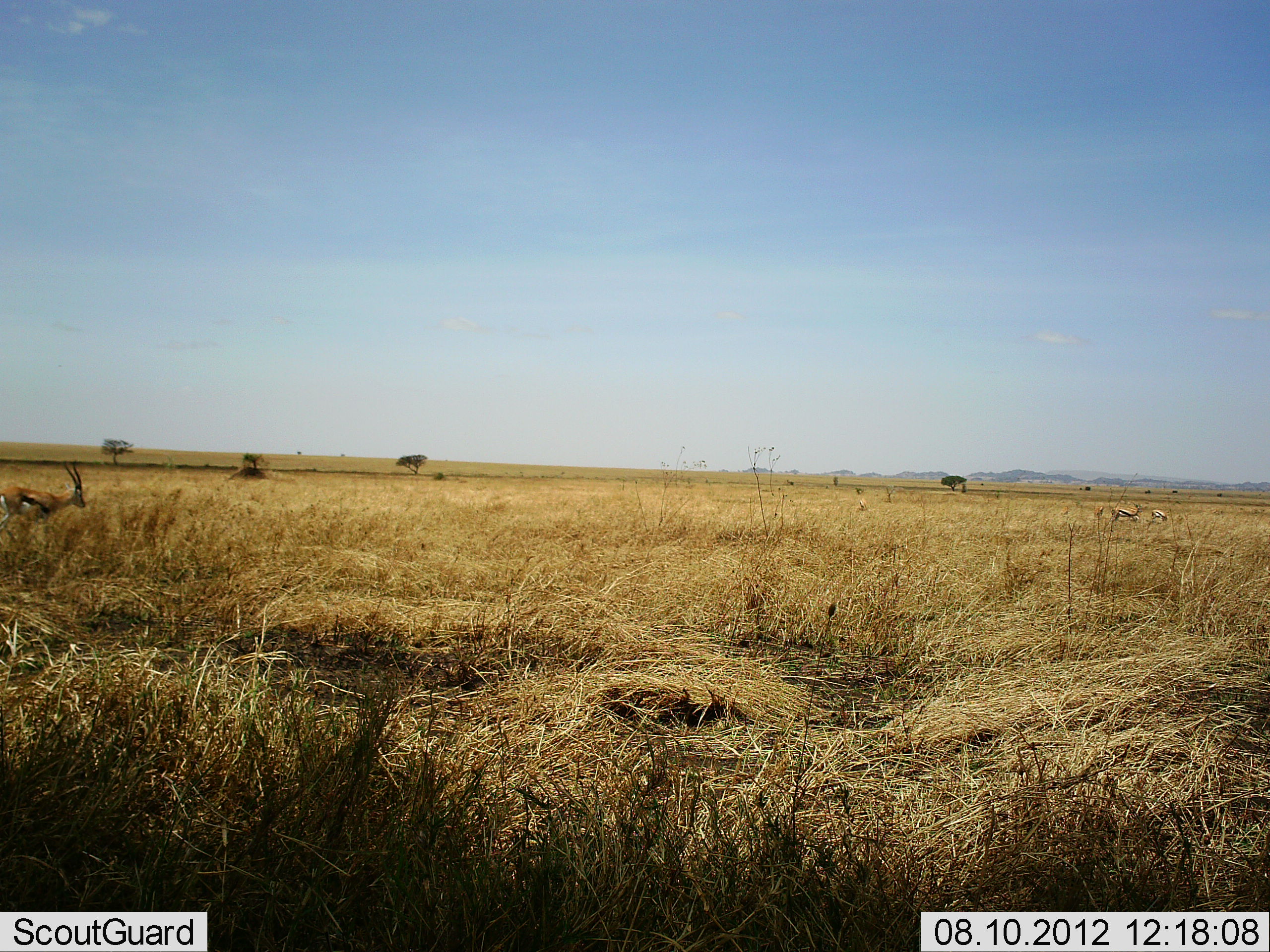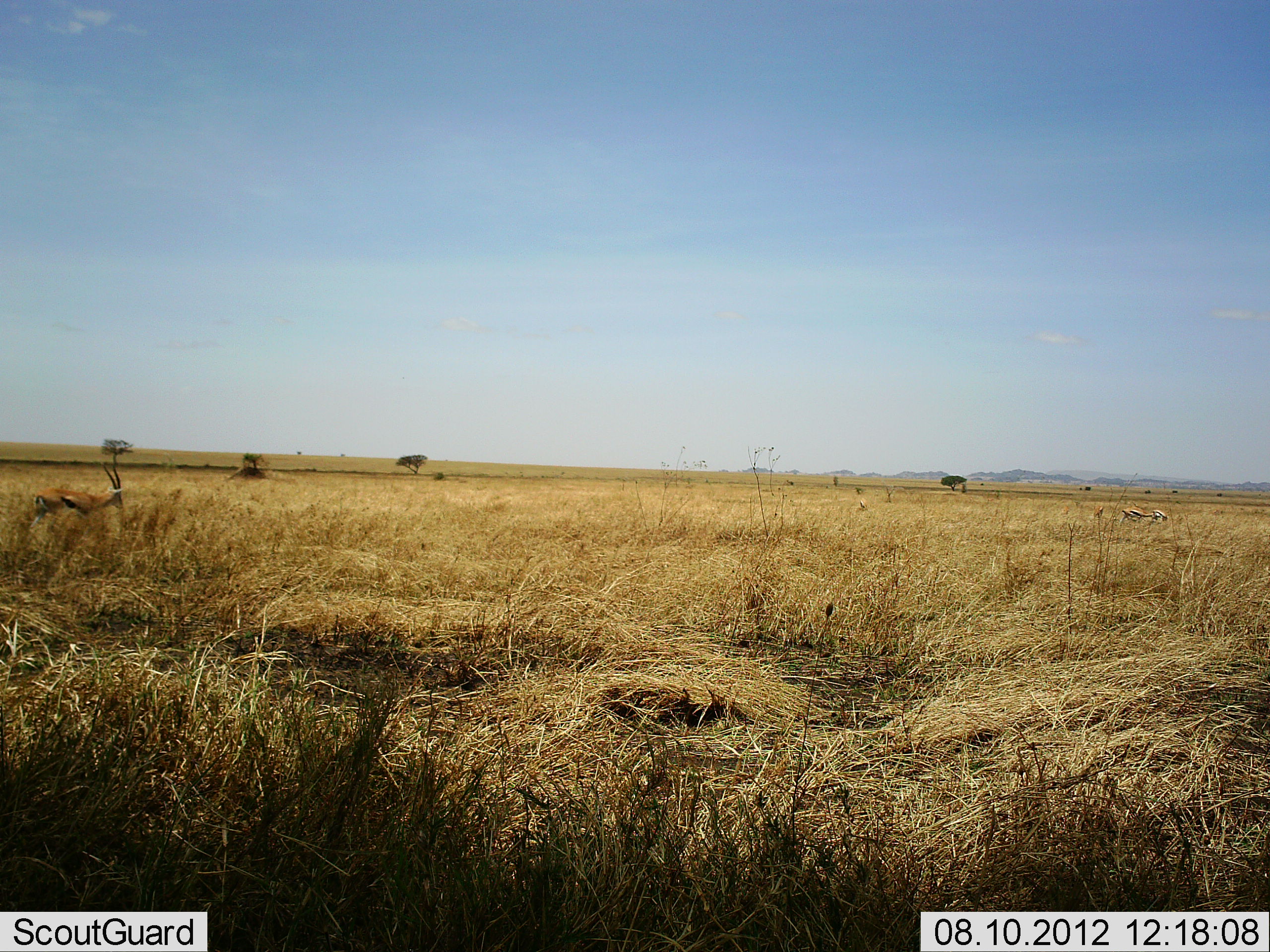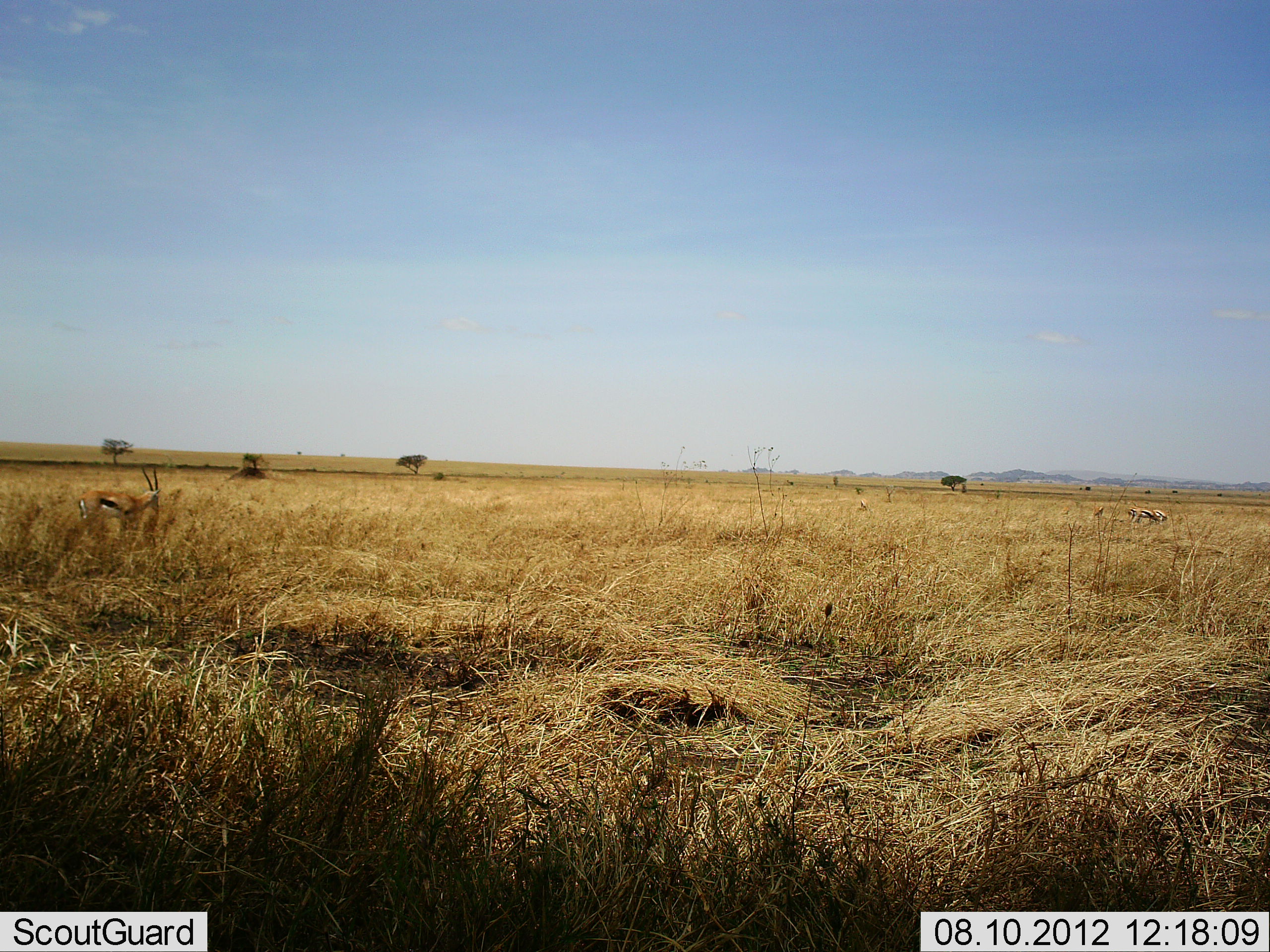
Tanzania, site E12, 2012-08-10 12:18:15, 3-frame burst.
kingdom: Animalia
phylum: Chordata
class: Mammalia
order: Artiodactyla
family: Bovidae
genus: Eudorcas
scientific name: Eudorcas thomsonii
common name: thomson's gazelle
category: gazellethomsons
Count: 3.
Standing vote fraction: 50%.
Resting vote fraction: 0%.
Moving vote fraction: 100%.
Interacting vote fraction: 0%.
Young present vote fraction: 0%.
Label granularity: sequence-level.